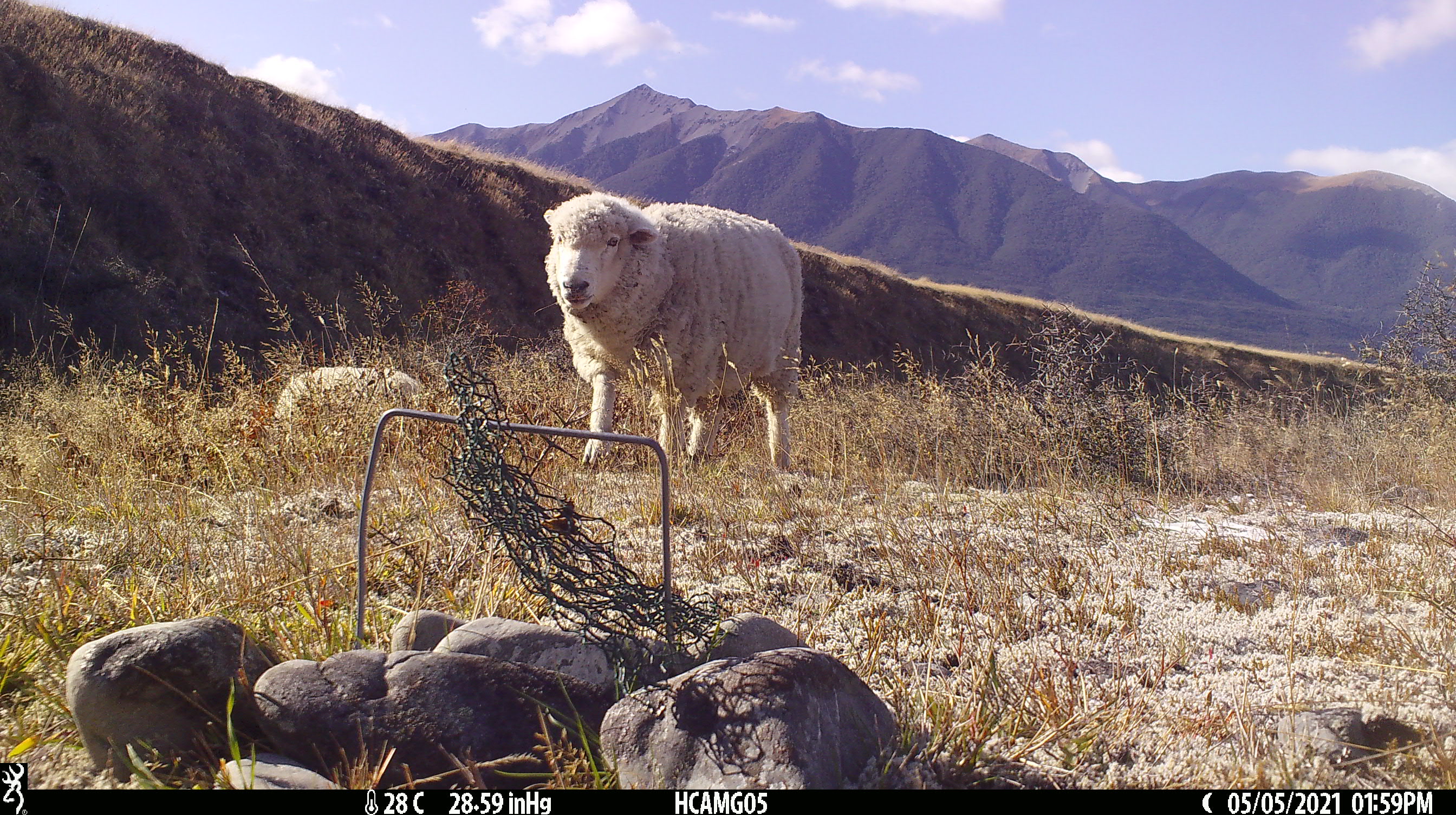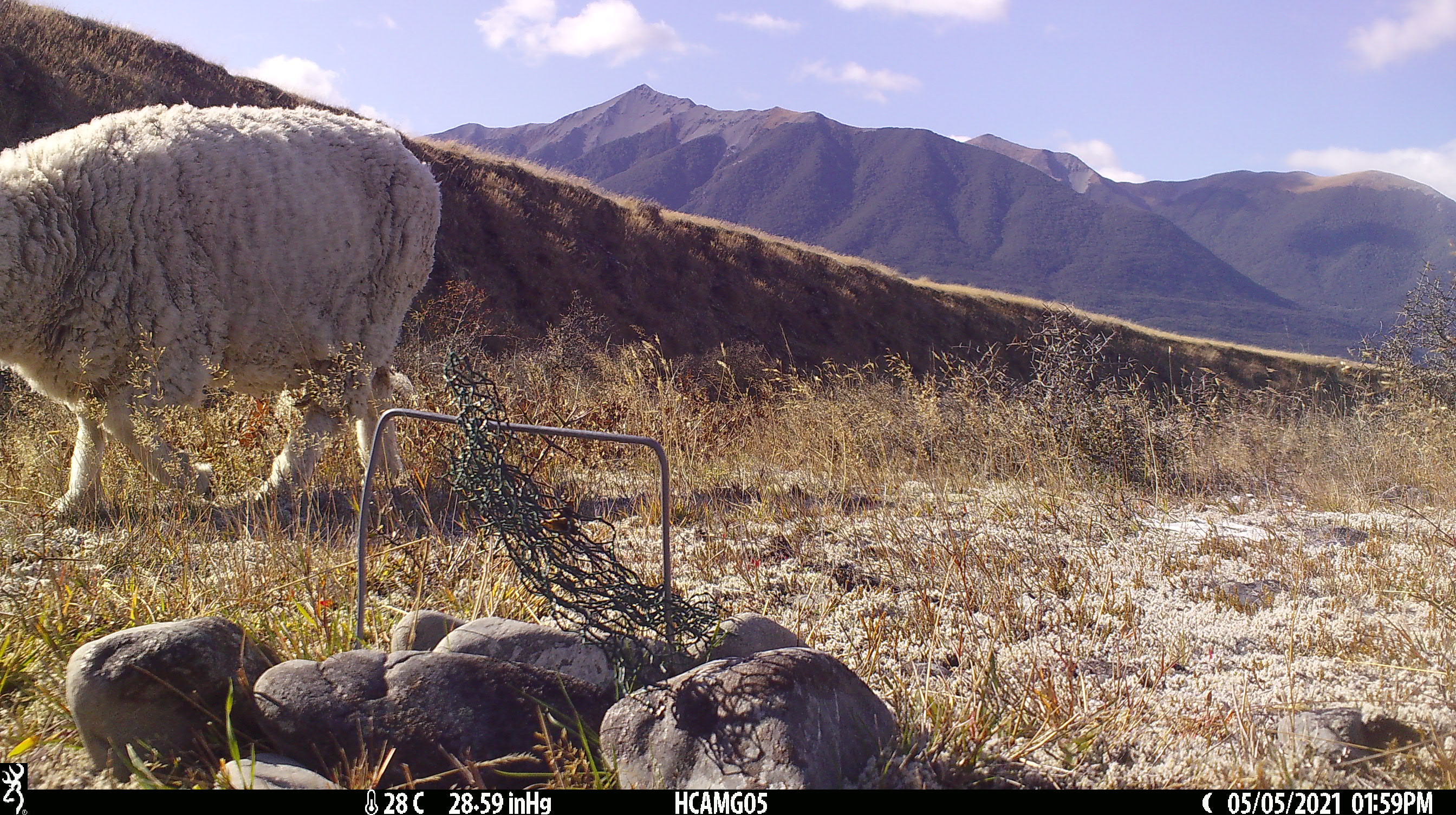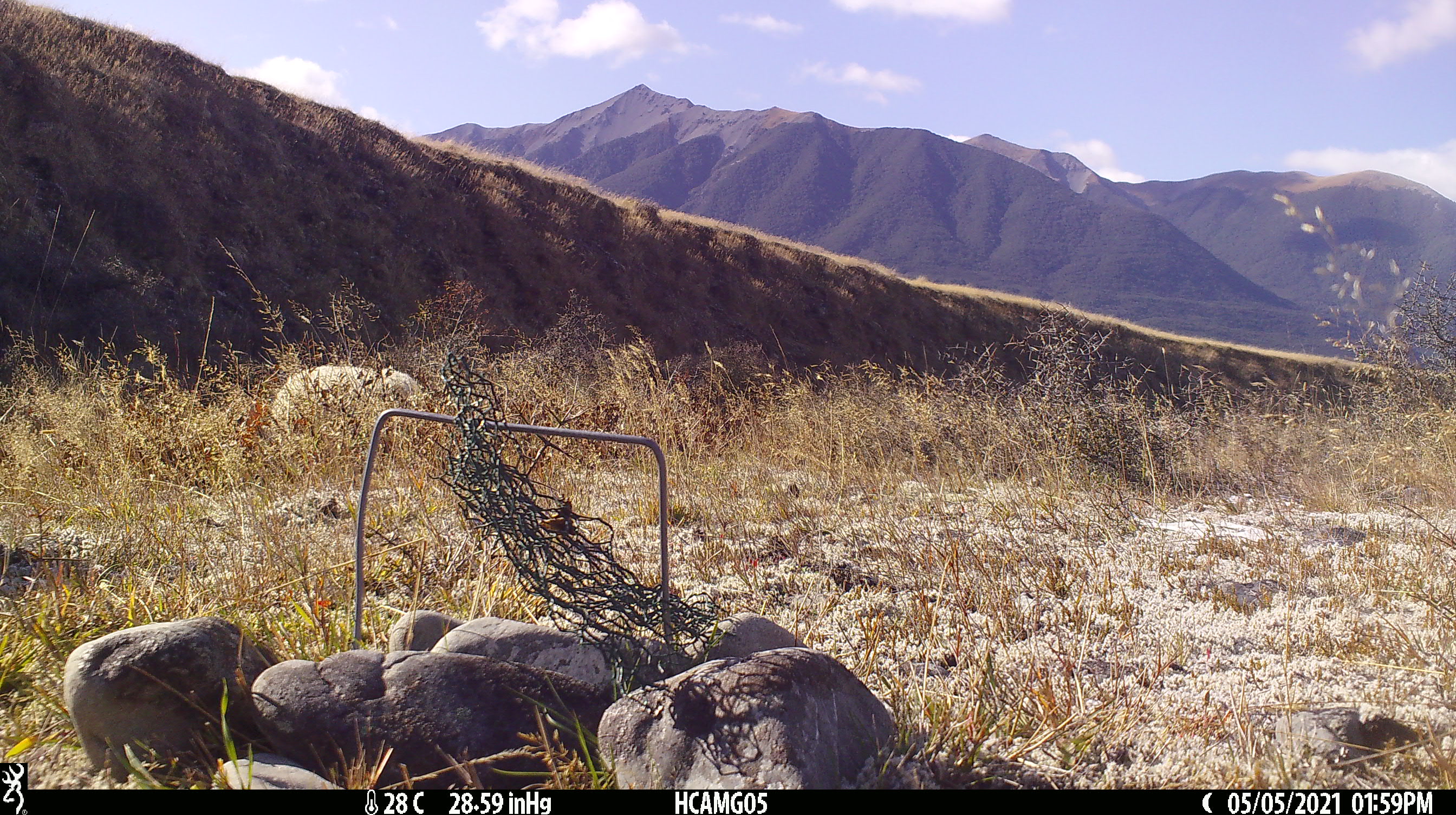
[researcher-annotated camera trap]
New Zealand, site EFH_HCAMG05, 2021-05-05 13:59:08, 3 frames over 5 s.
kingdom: Animalia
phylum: Chordata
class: Mammalia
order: Artiodactyla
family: Bovidae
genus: Ovis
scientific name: Ovis aries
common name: domestic sheep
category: sheep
Sheep (domestic sheep) (Ovis aries).